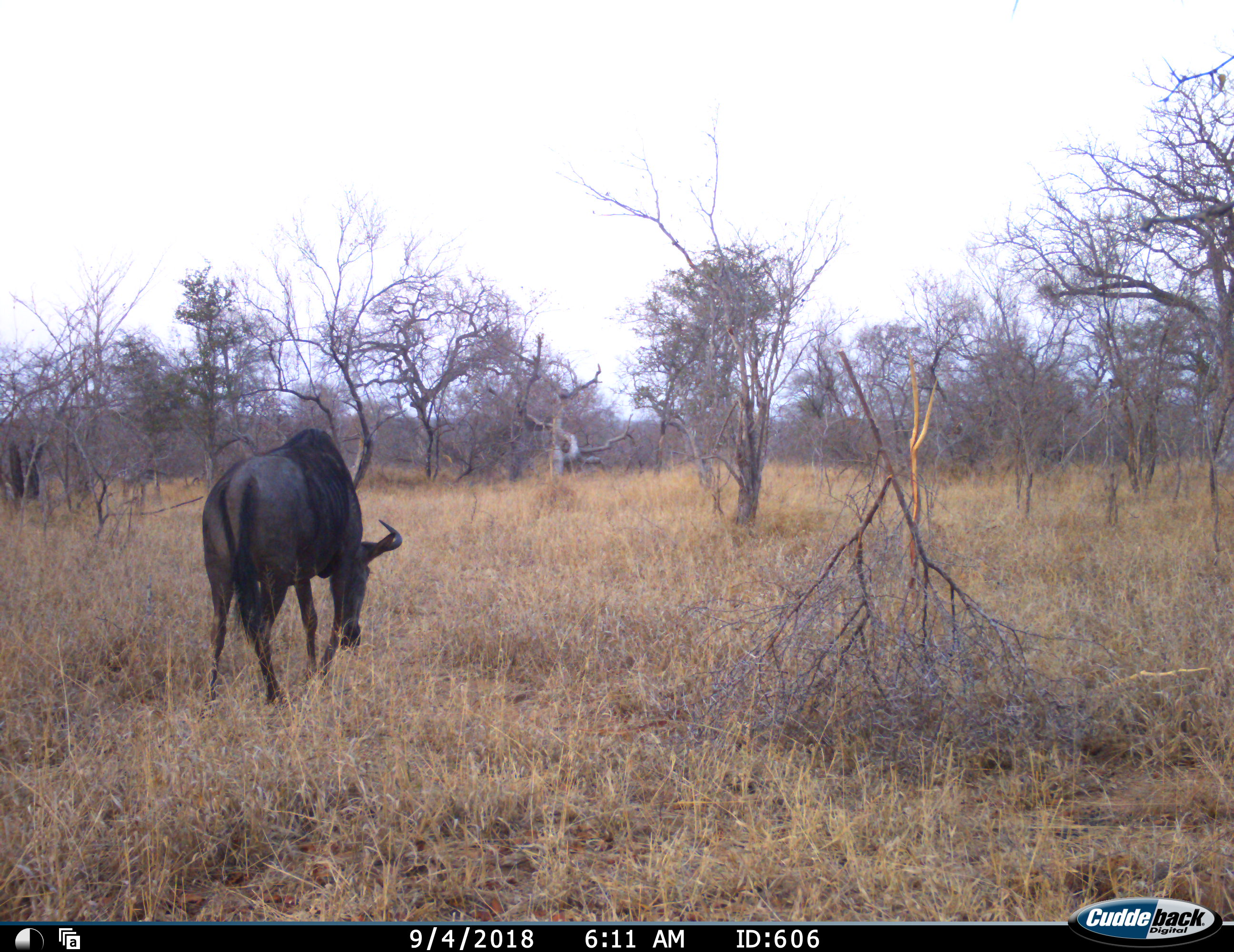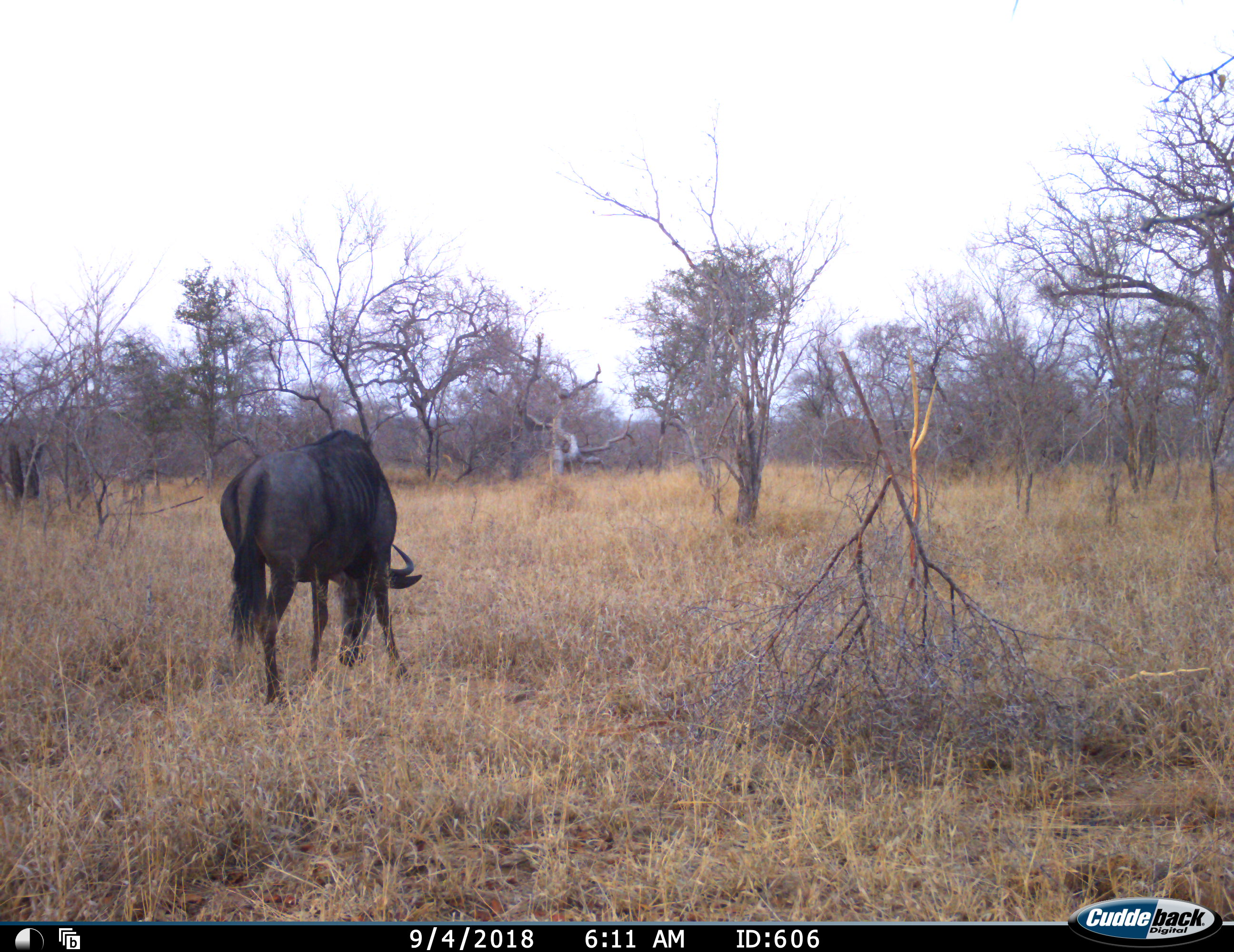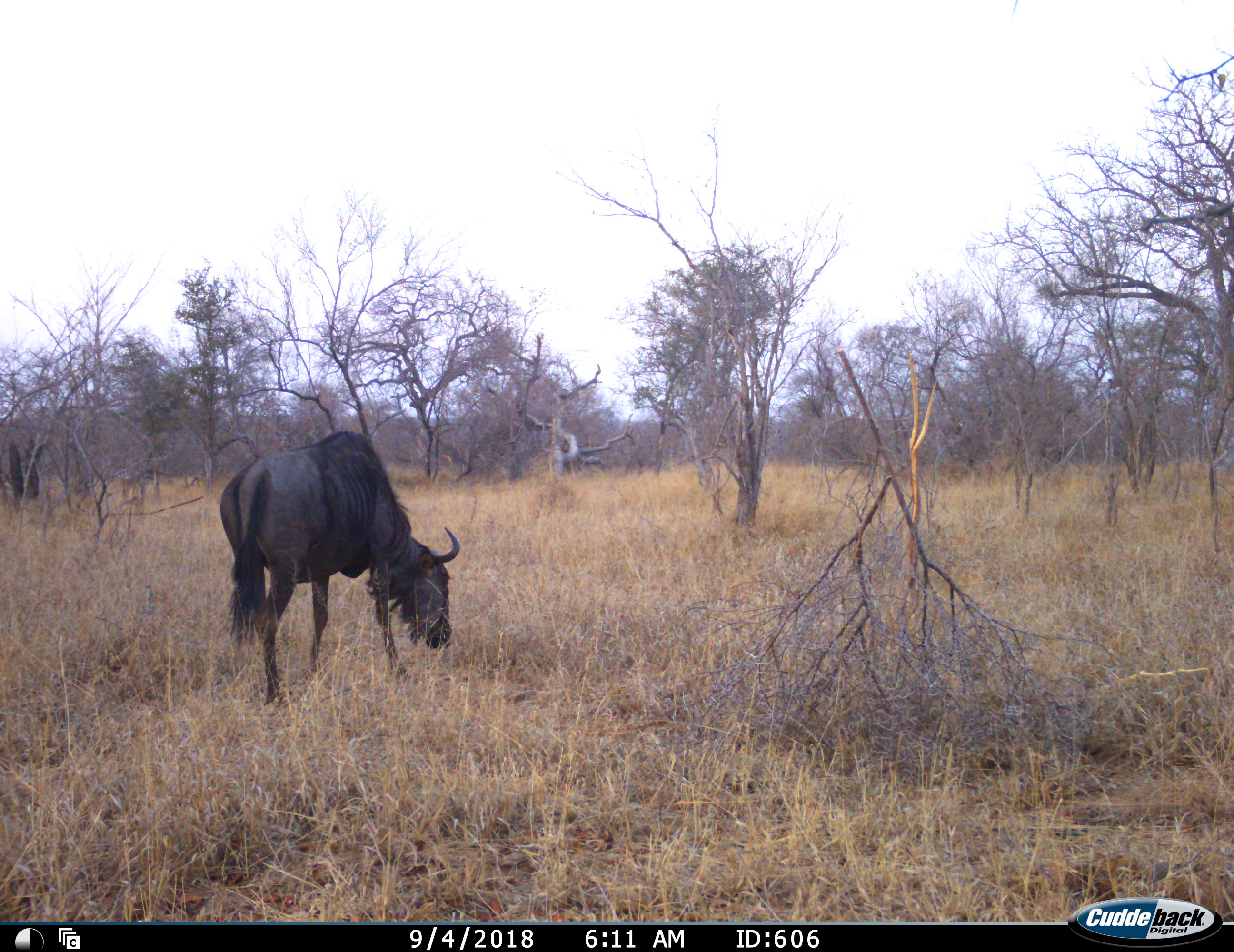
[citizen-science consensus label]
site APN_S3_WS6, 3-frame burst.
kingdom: Animalia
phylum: Chordata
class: Mammalia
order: Artiodactyla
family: Bovidae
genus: Connochaetes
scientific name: Connochaetes taurinus taurinus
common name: blue wildebeest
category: wildebeestblue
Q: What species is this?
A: Wildebeestblue (blue wildebeest) (Connochaetes taurinus taurinus).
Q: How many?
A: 1.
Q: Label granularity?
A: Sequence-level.